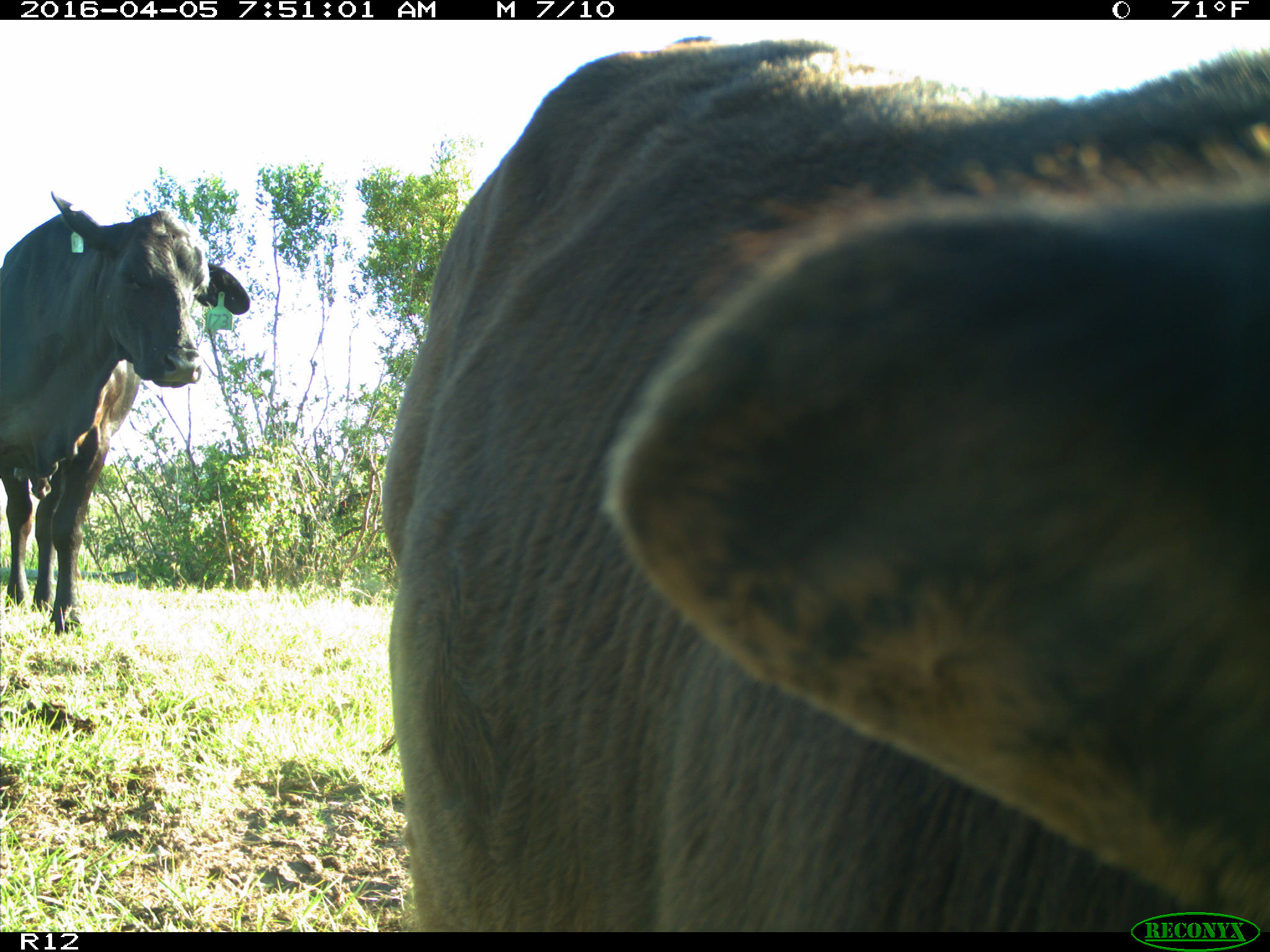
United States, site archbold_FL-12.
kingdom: Animalia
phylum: Chordata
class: Mammalia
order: Artiodactyla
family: Bovidae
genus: Bos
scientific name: Bos taurus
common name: domestic cow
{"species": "Bos taurus (domestic cow)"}